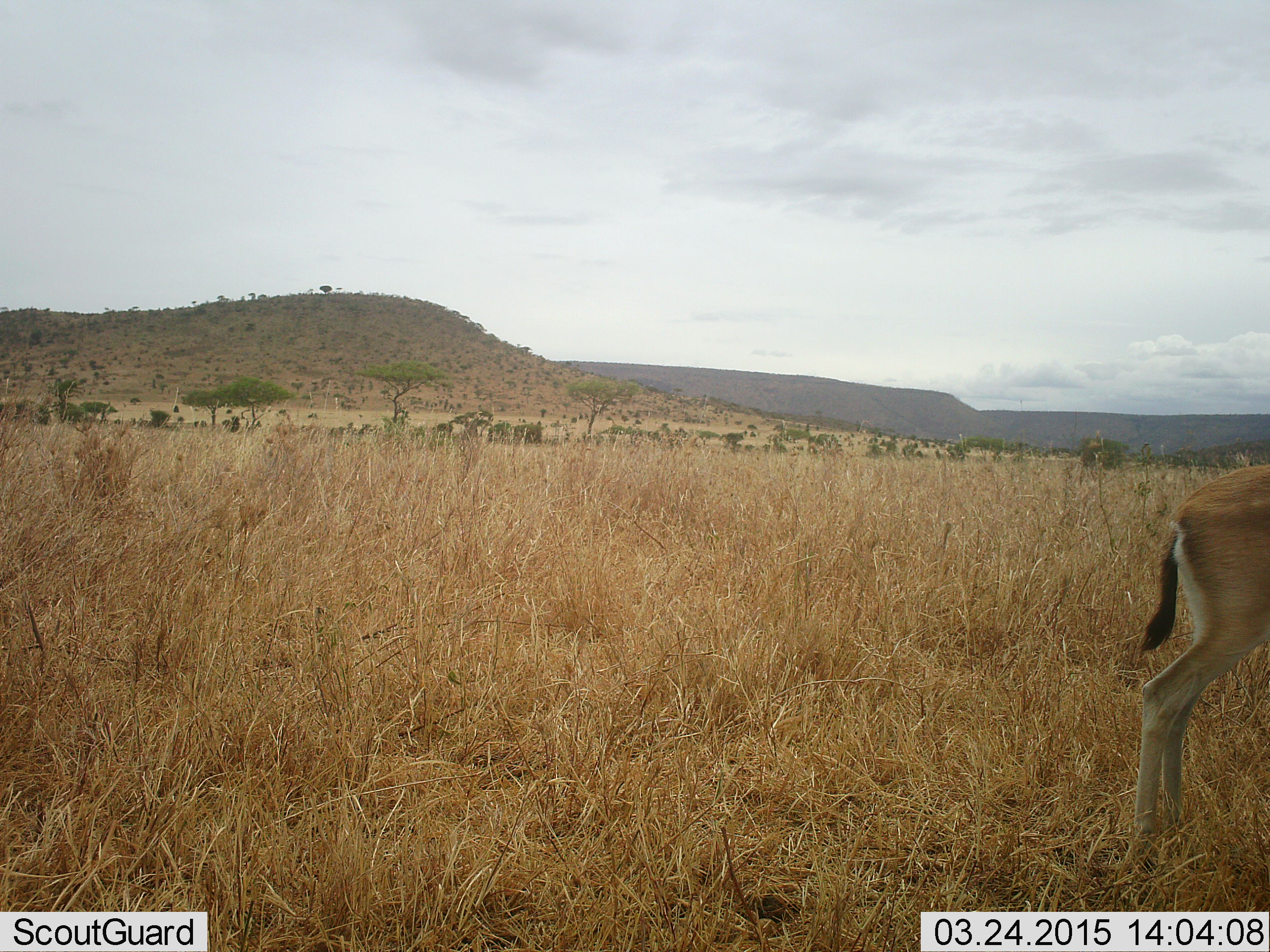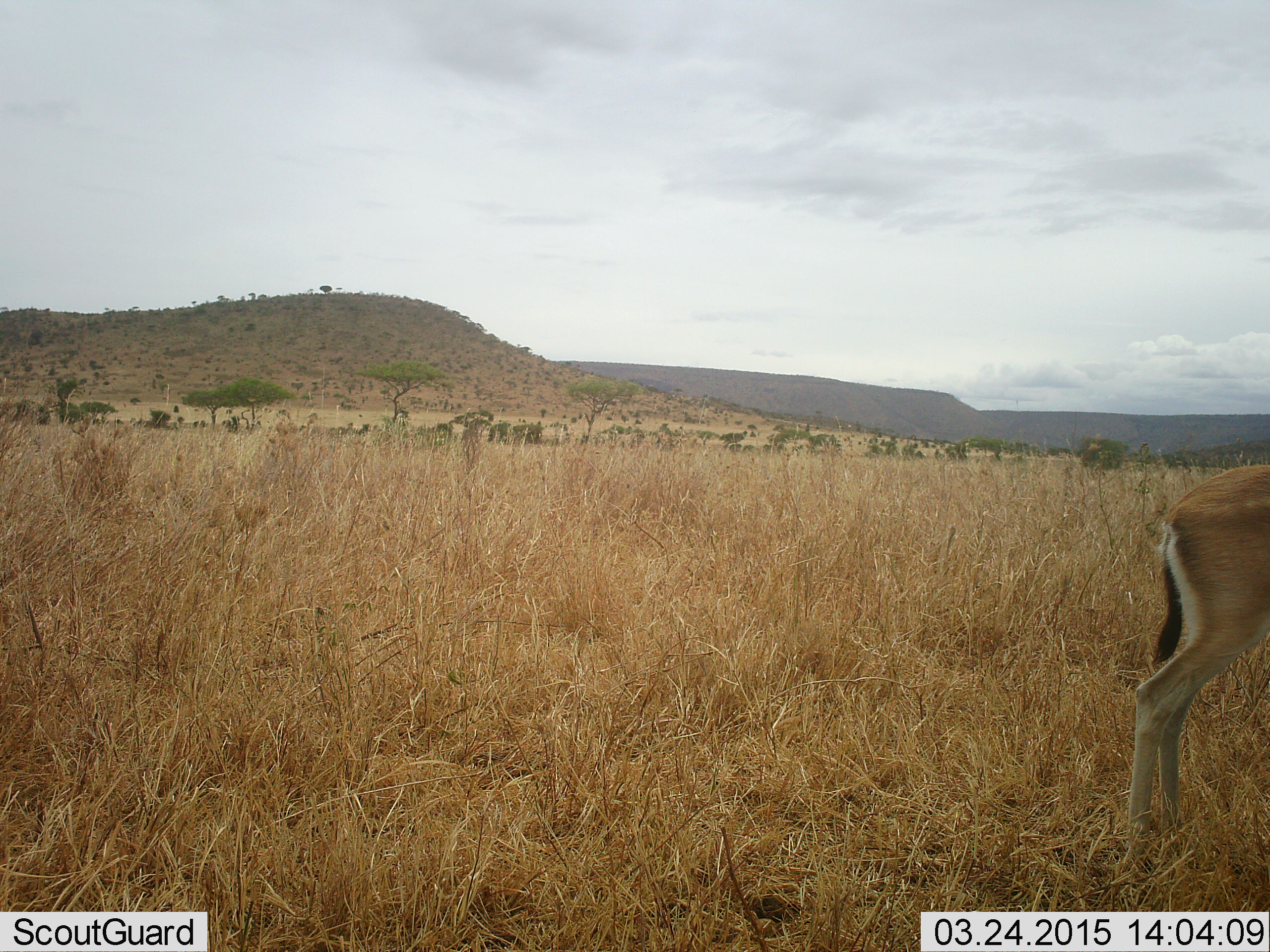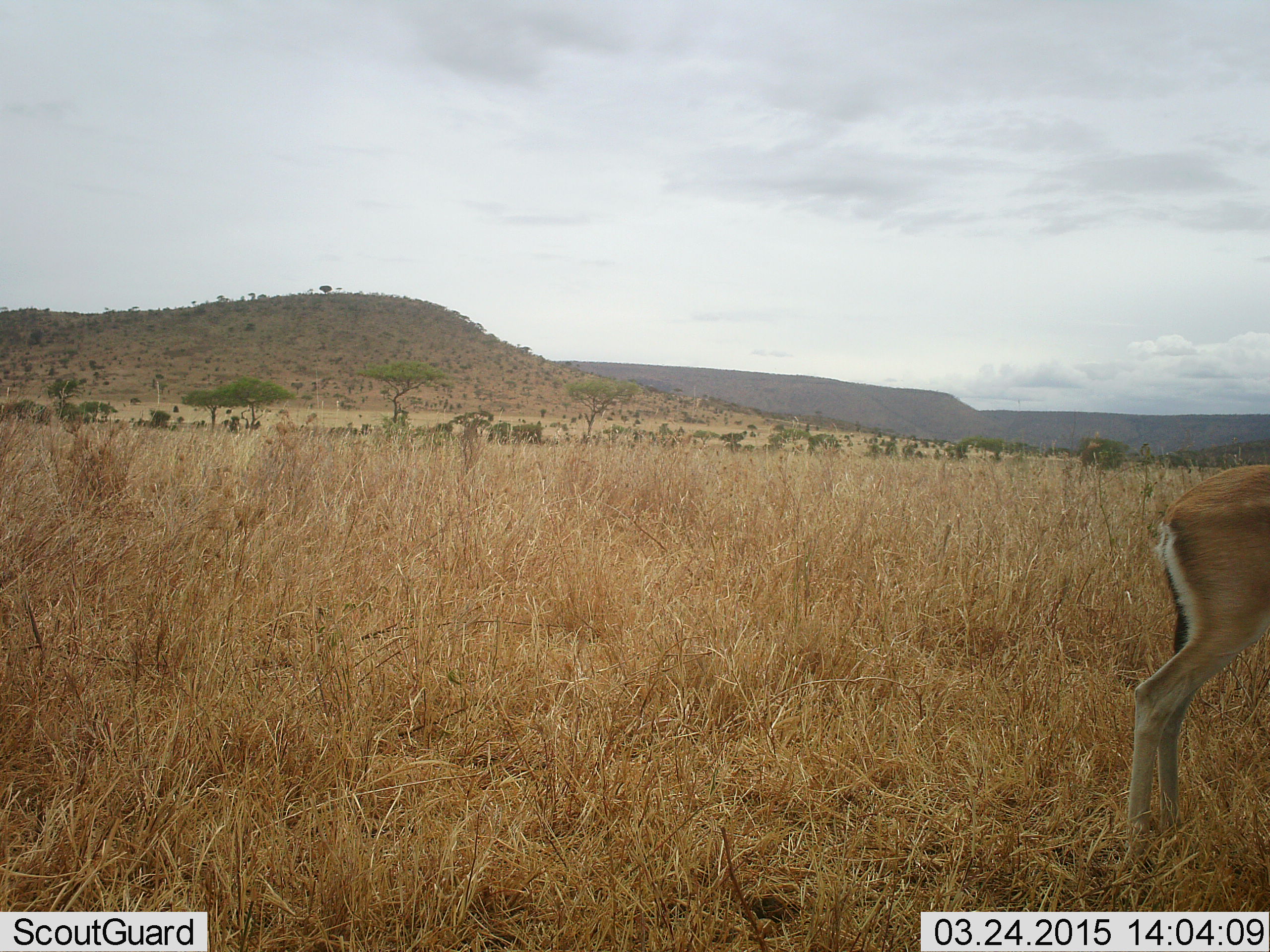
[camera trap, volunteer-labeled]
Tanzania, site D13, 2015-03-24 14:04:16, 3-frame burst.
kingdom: Animalia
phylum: Chordata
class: Mammalia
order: Artiodactyla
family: Bovidae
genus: Eudorcas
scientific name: Eudorcas thomsonii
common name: thomson's gazelle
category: gazellethomsons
Gazellethomsons (thomson's gazelle) (Eudorcas thomsonii), count 1. Behavior (volunteer vote fractions): standing 100%, resting 0%, moving 0%, interacting 0%. Young present (vote fraction): 0%. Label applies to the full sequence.